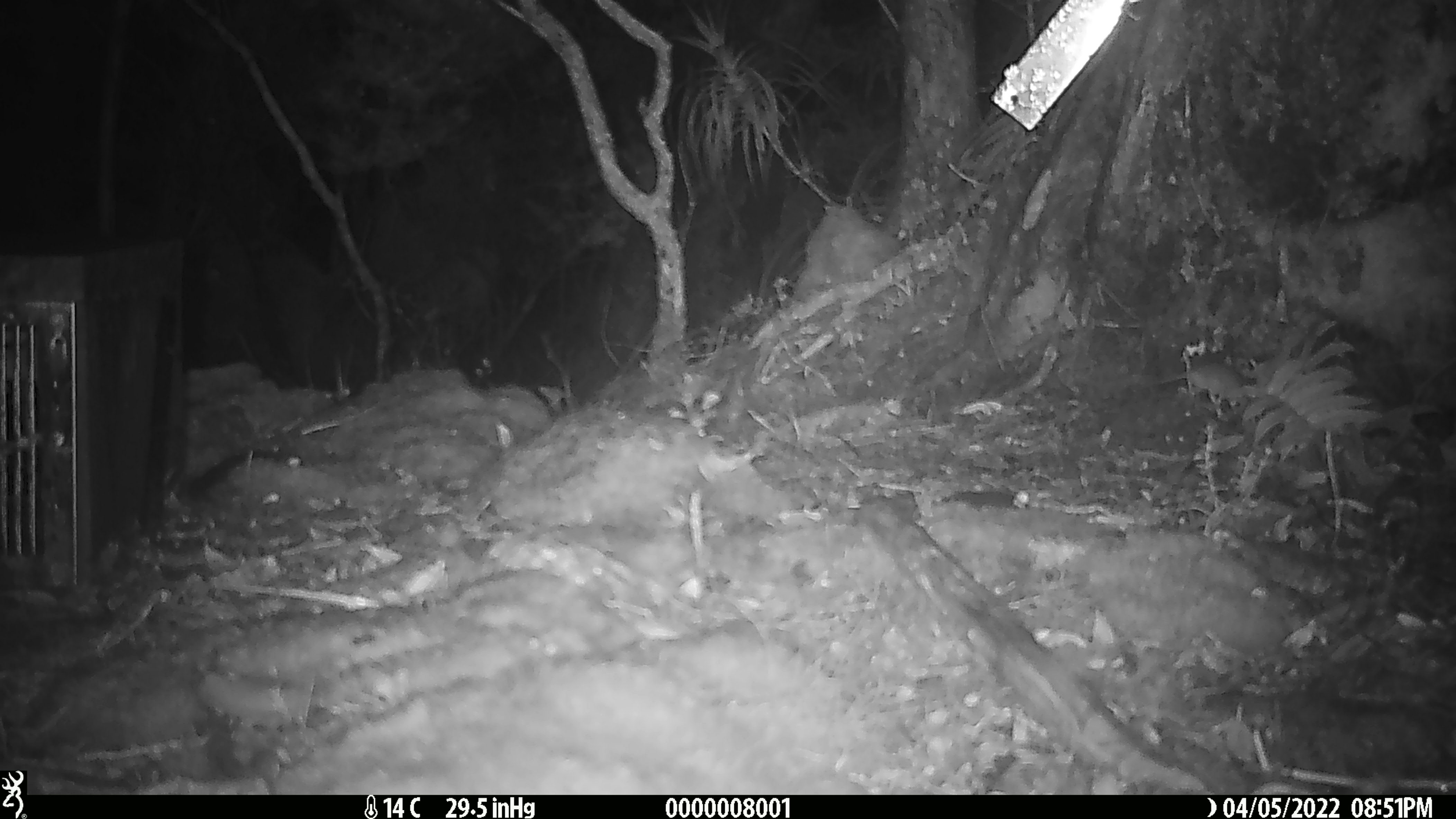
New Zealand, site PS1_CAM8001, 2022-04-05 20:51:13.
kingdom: Animalia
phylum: Chordata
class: Mammalia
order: Rodentia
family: Muridae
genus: Mus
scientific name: Mus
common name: mouse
Mouse (Mus).